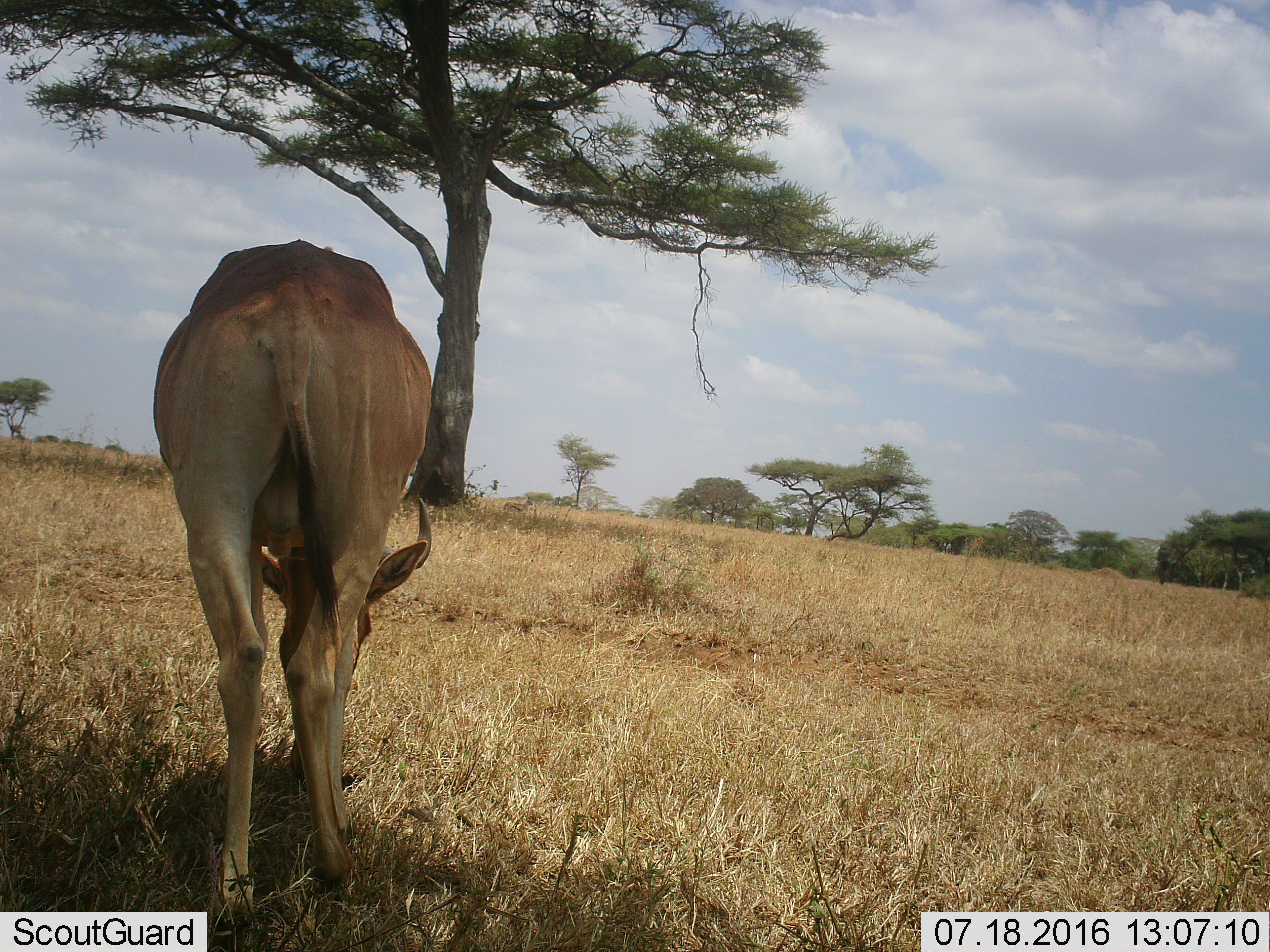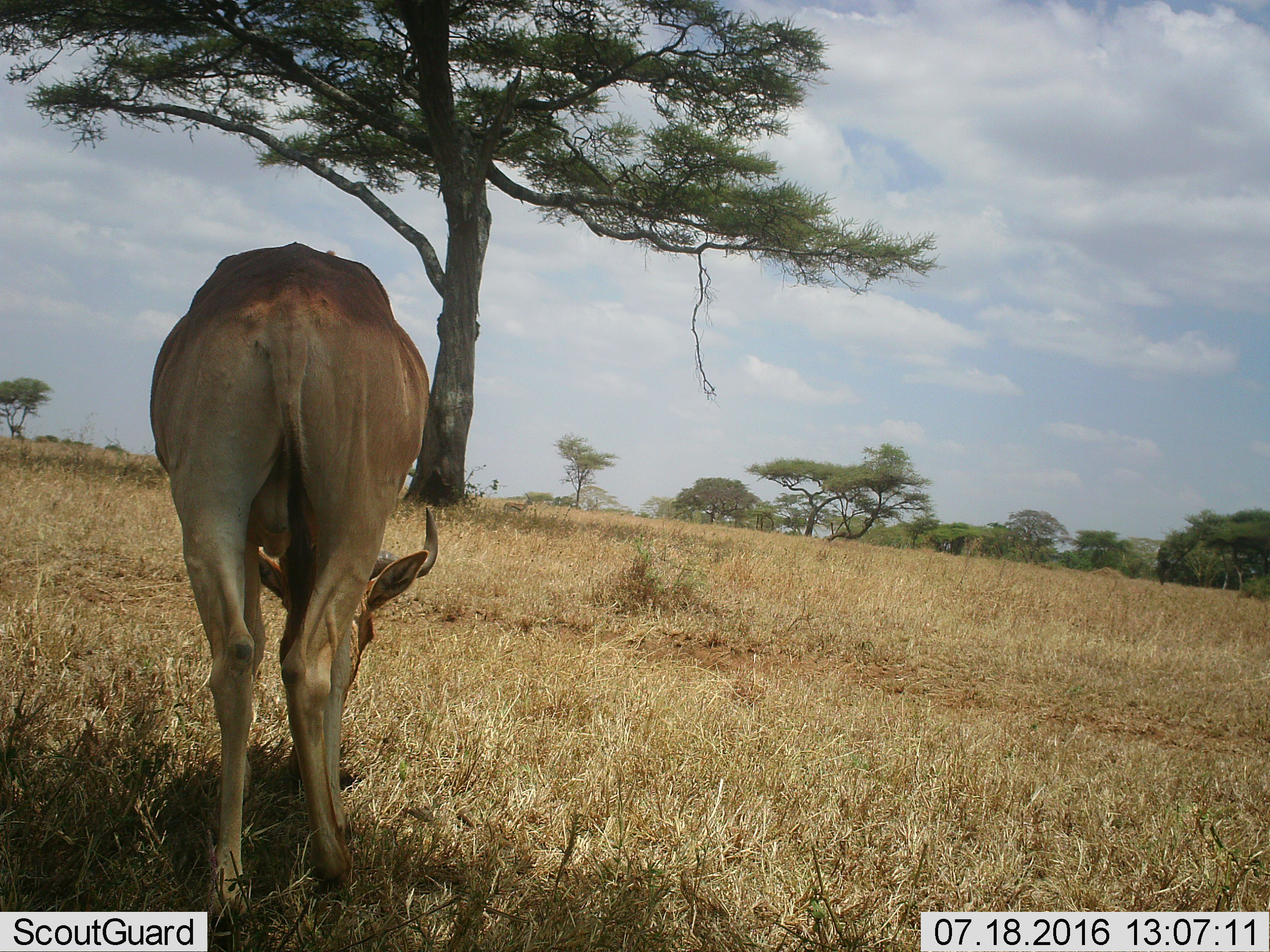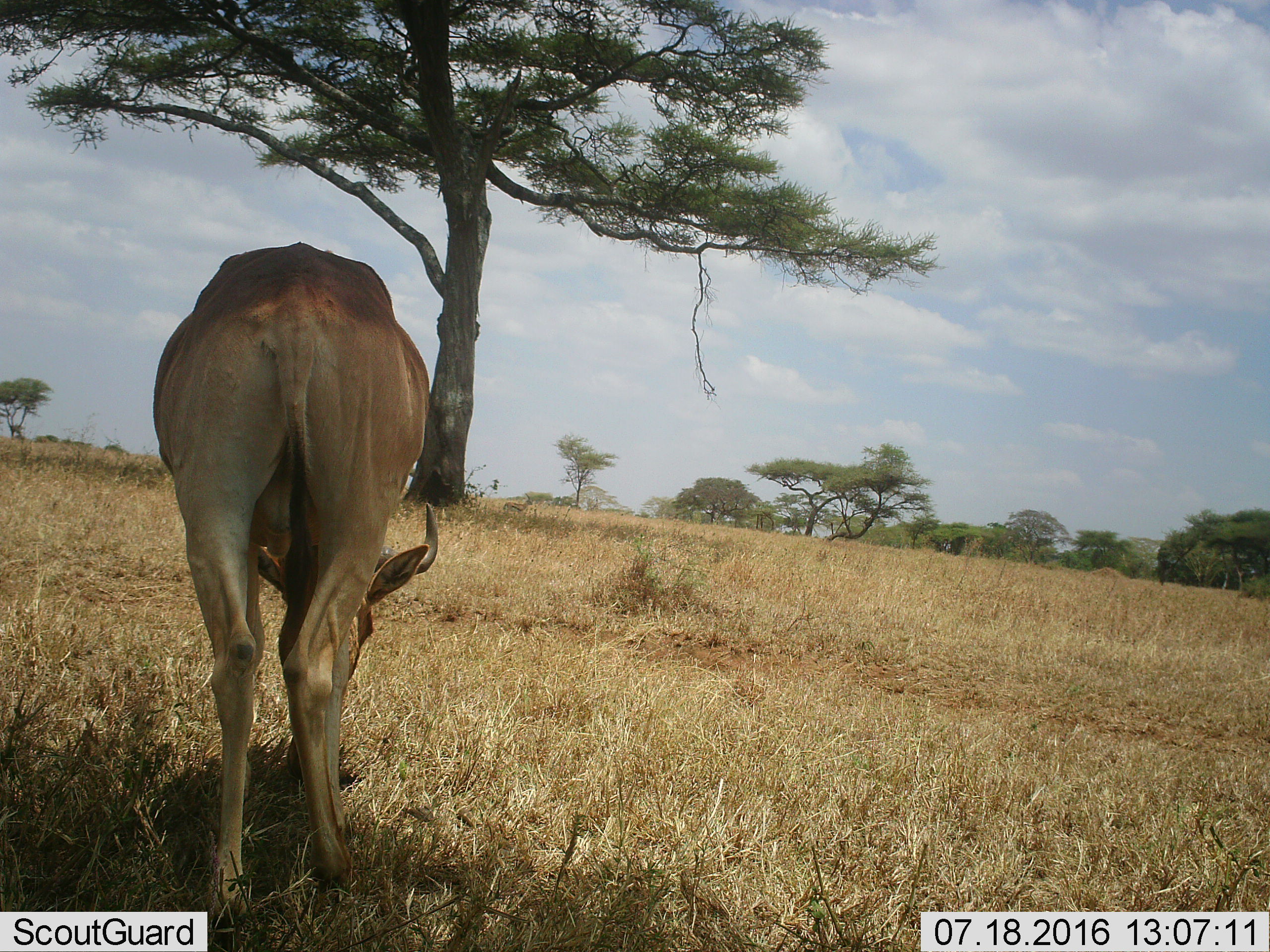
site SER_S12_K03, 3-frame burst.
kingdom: Animalia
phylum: Chordata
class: Mammalia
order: Artiodactyla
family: Bovidae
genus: Alcelaphus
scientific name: Alcelaphus buselaphus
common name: hartebeest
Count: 1.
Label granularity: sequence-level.